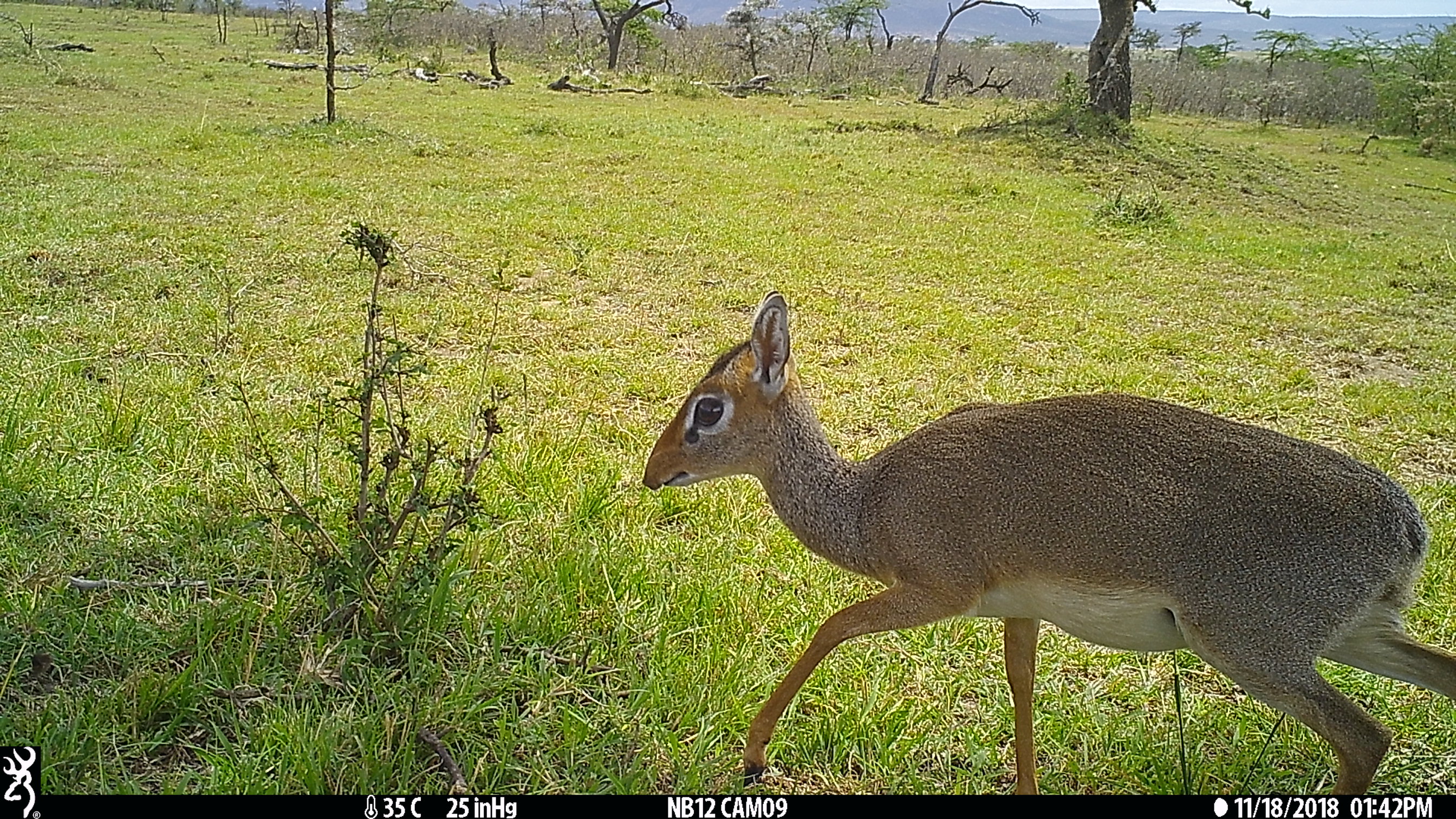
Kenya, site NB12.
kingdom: Animalia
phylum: Chordata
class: Mammalia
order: Artiodactyla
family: Bovidae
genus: Madoqua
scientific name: Madoqua kirkii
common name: kirk's dik-dik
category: dikdik